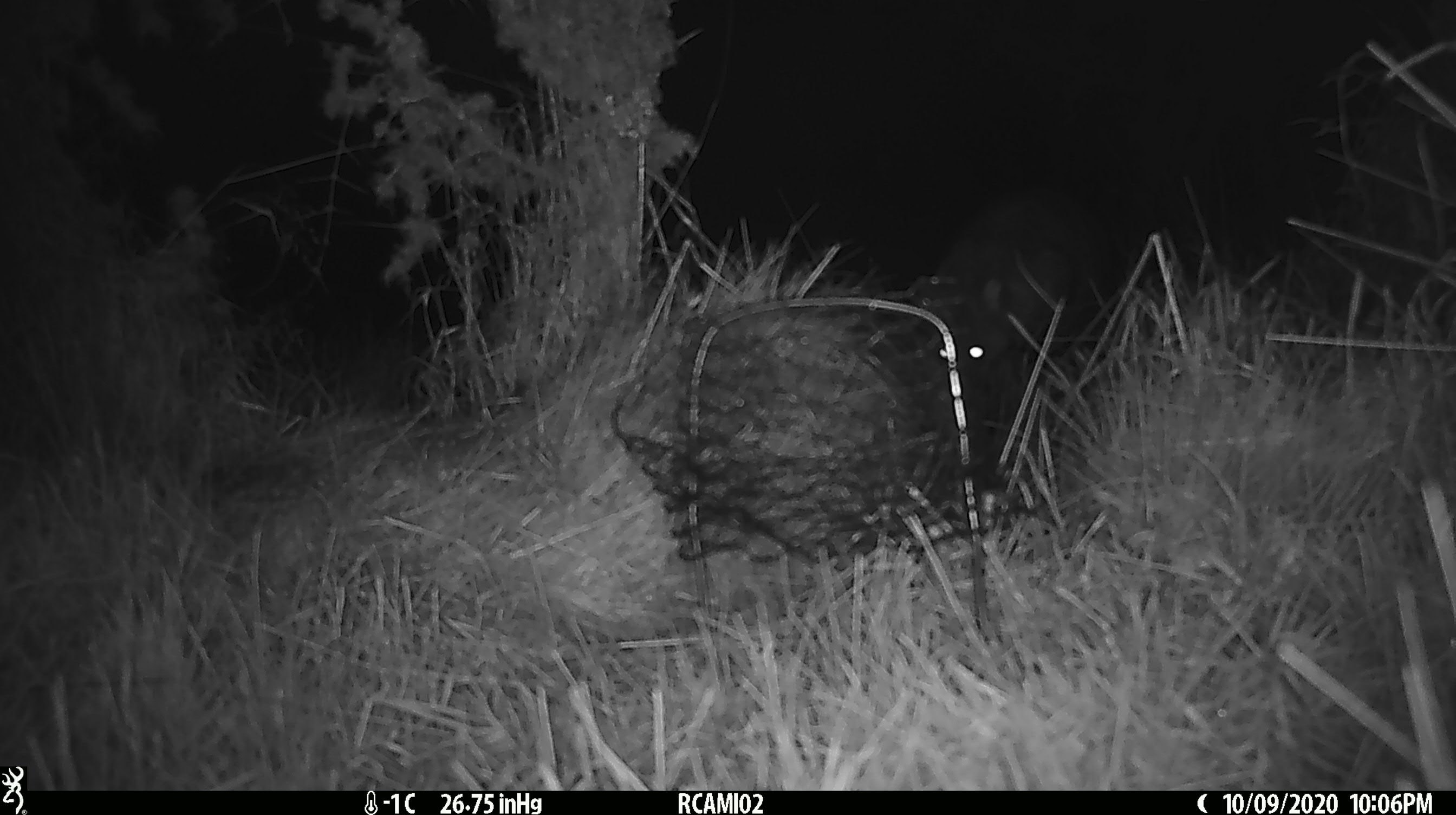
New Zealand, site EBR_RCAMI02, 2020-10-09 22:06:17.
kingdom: Animalia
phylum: Chordata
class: Mammalia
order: Diprotodontia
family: Phalangeridae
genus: Trichosurus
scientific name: Trichosurus vulpecula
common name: common brushtail possum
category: possum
Possum (common brushtail possum) (Trichosurus vulpecula).